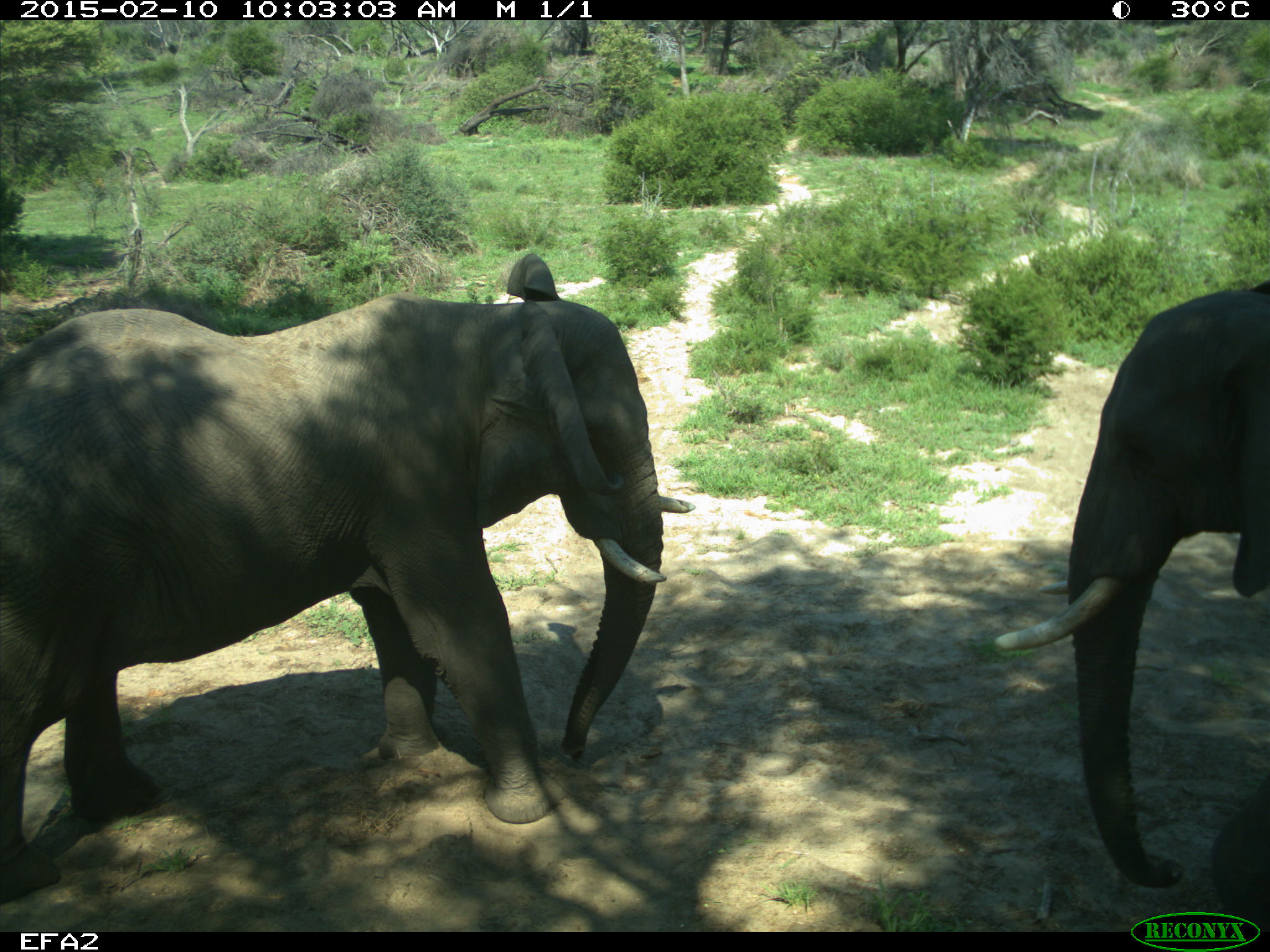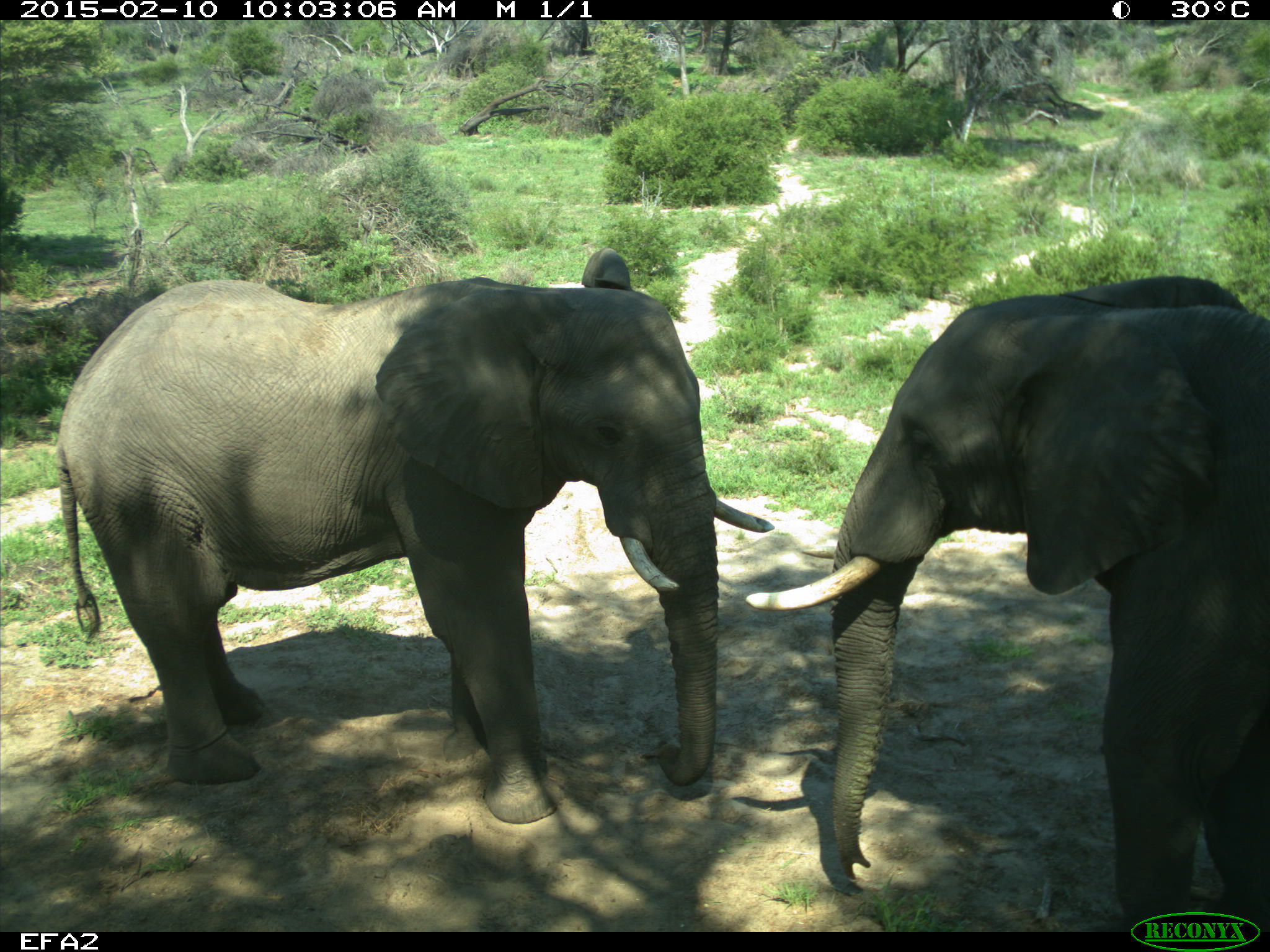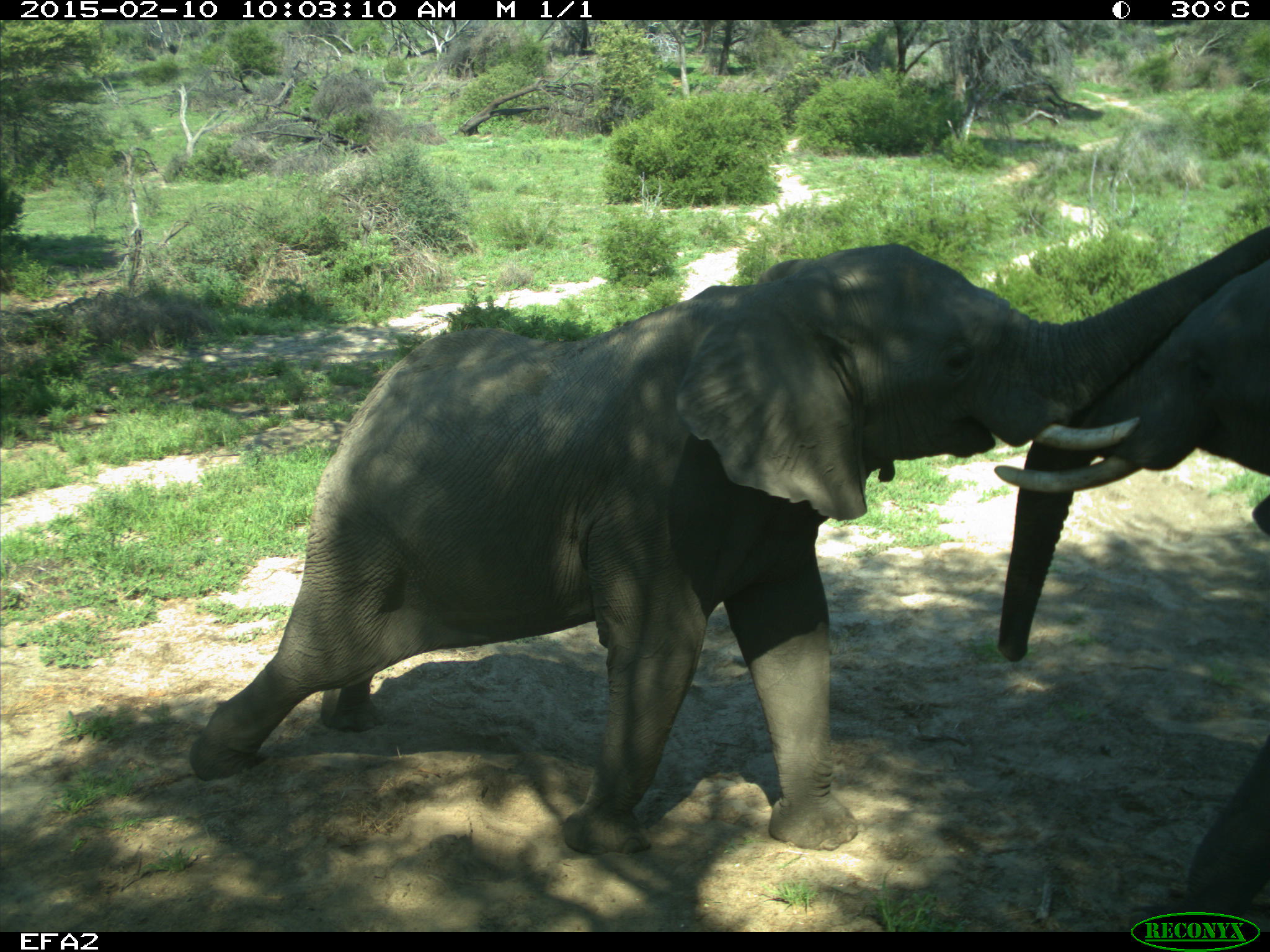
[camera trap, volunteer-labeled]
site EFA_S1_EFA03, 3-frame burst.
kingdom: Animalia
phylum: Chordata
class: Mammalia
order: Proboscidea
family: Elephantidae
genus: Loxodonta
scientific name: Loxodonta africana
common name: african bush elephant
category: elephant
Elephant (african bush elephant) (Loxodonta africana), count 2. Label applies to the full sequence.